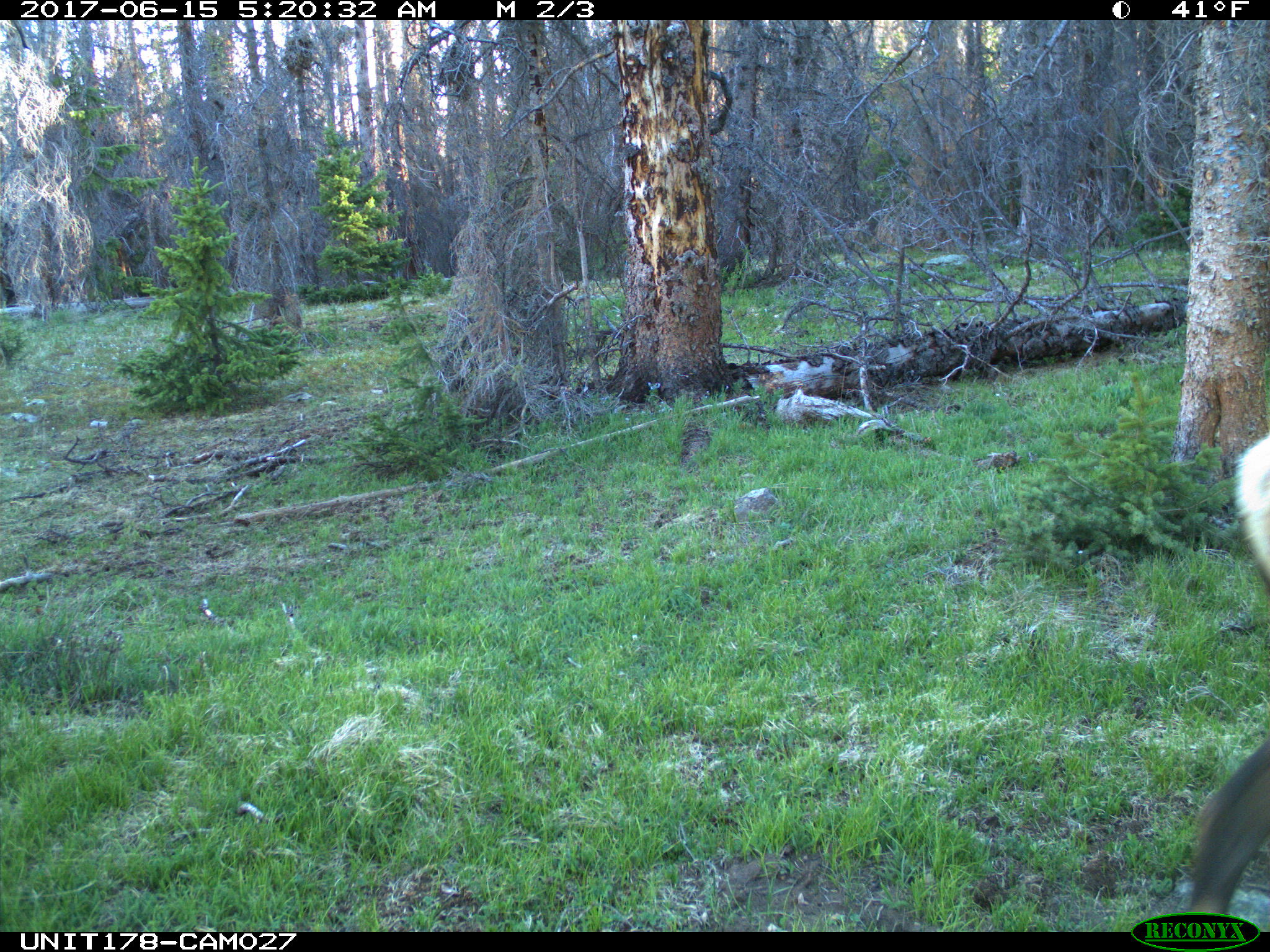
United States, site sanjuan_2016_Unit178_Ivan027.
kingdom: Animalia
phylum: Chordata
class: Mammalia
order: Artiodactyla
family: Cervidae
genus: Cervus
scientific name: Cervus elaphus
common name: red deer